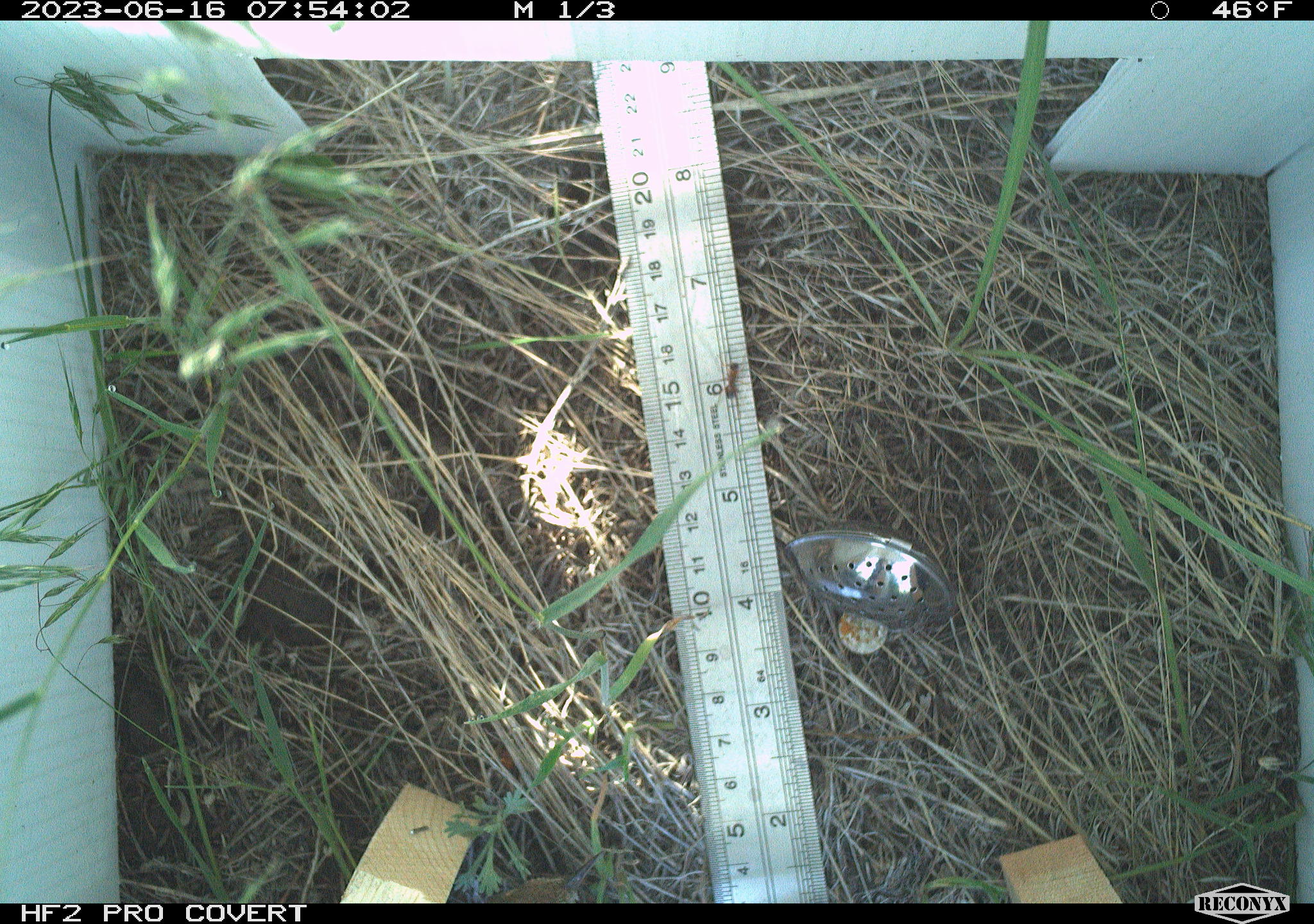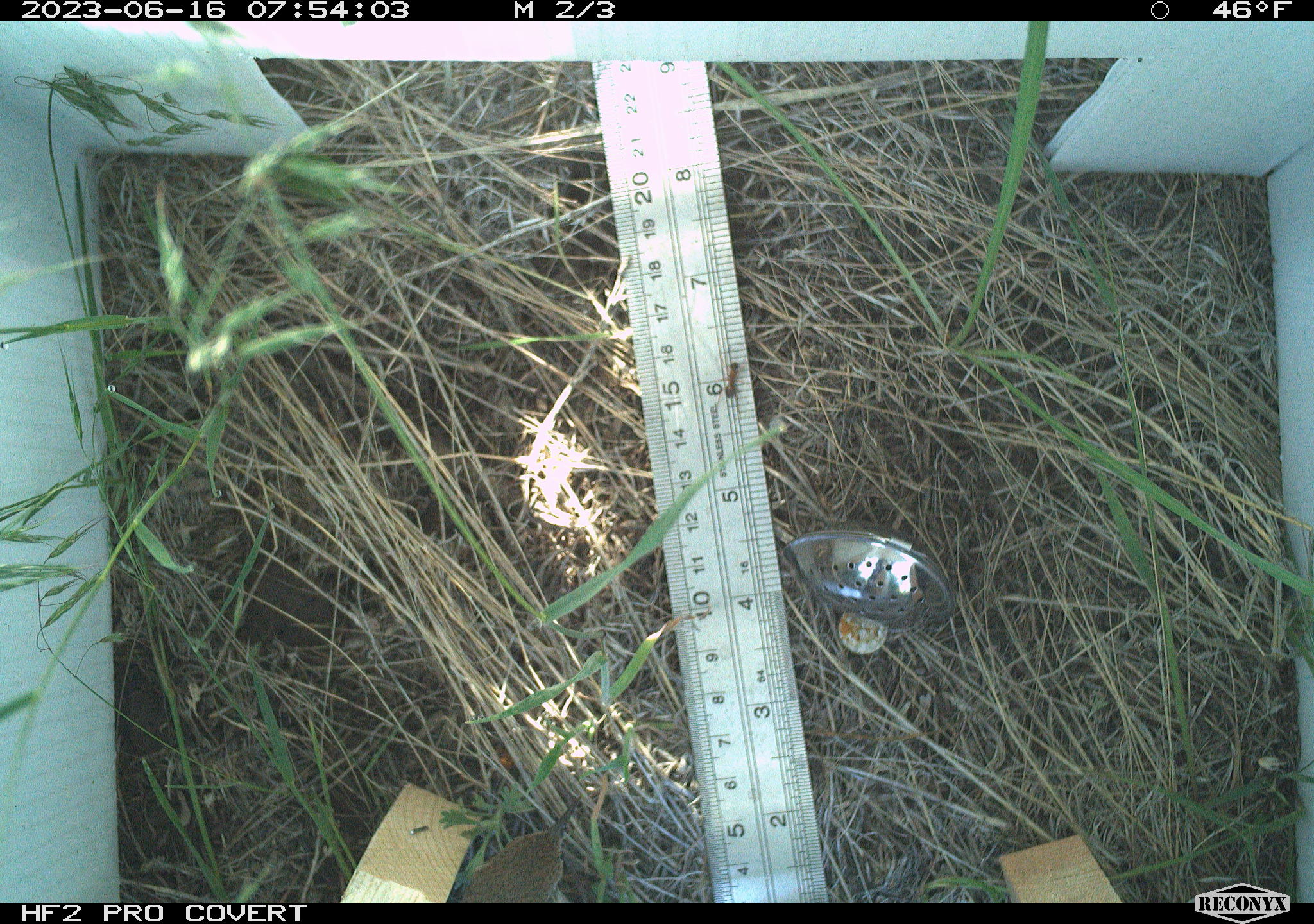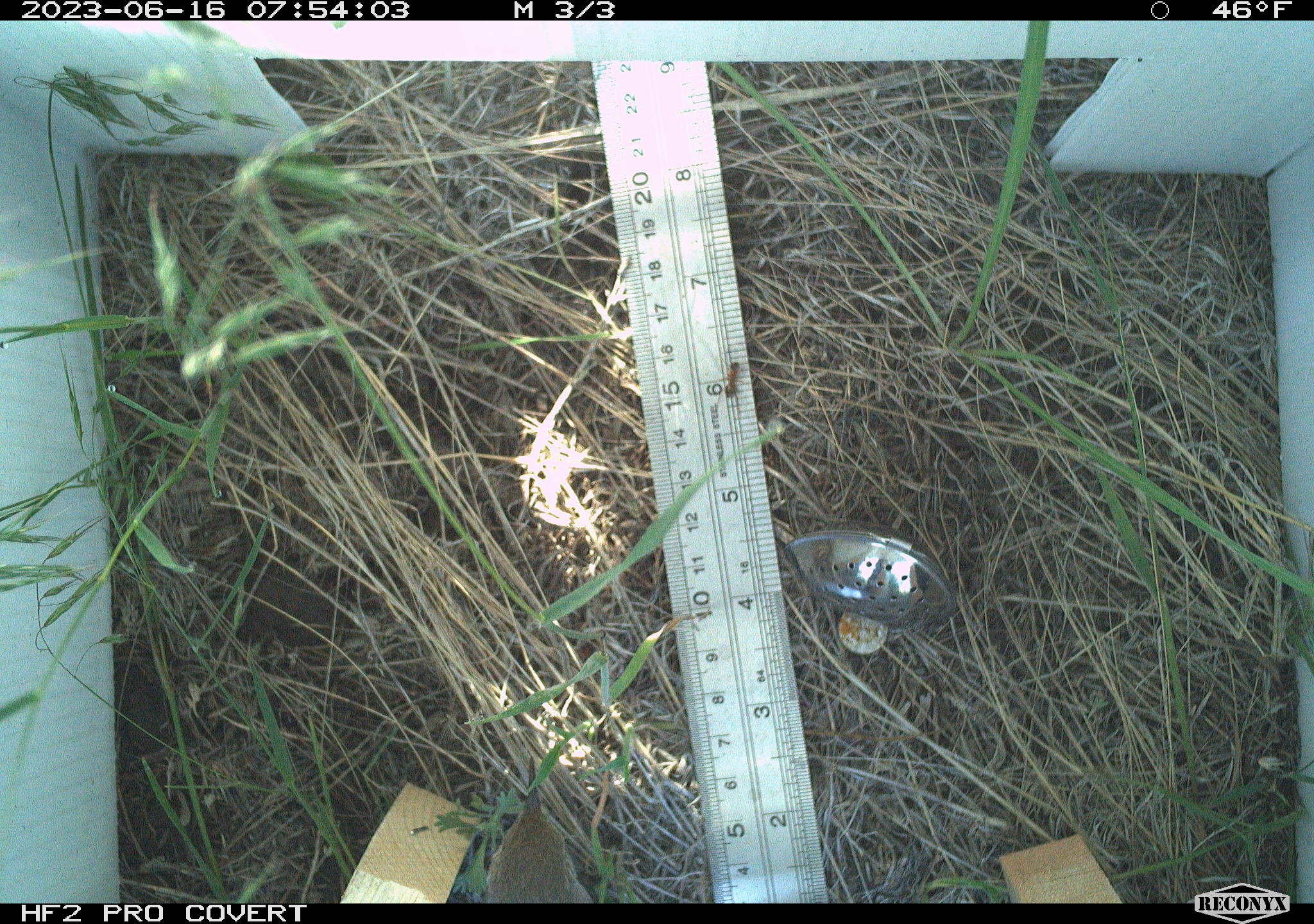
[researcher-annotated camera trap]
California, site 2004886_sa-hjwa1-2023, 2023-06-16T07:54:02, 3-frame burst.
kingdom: Animalia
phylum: Chordata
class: Aves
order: Passeriformes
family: Troglodytidae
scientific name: Troglodytidae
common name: wren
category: troglodytidae family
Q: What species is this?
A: Troglodytidae family (wren) (Troglodytidae).